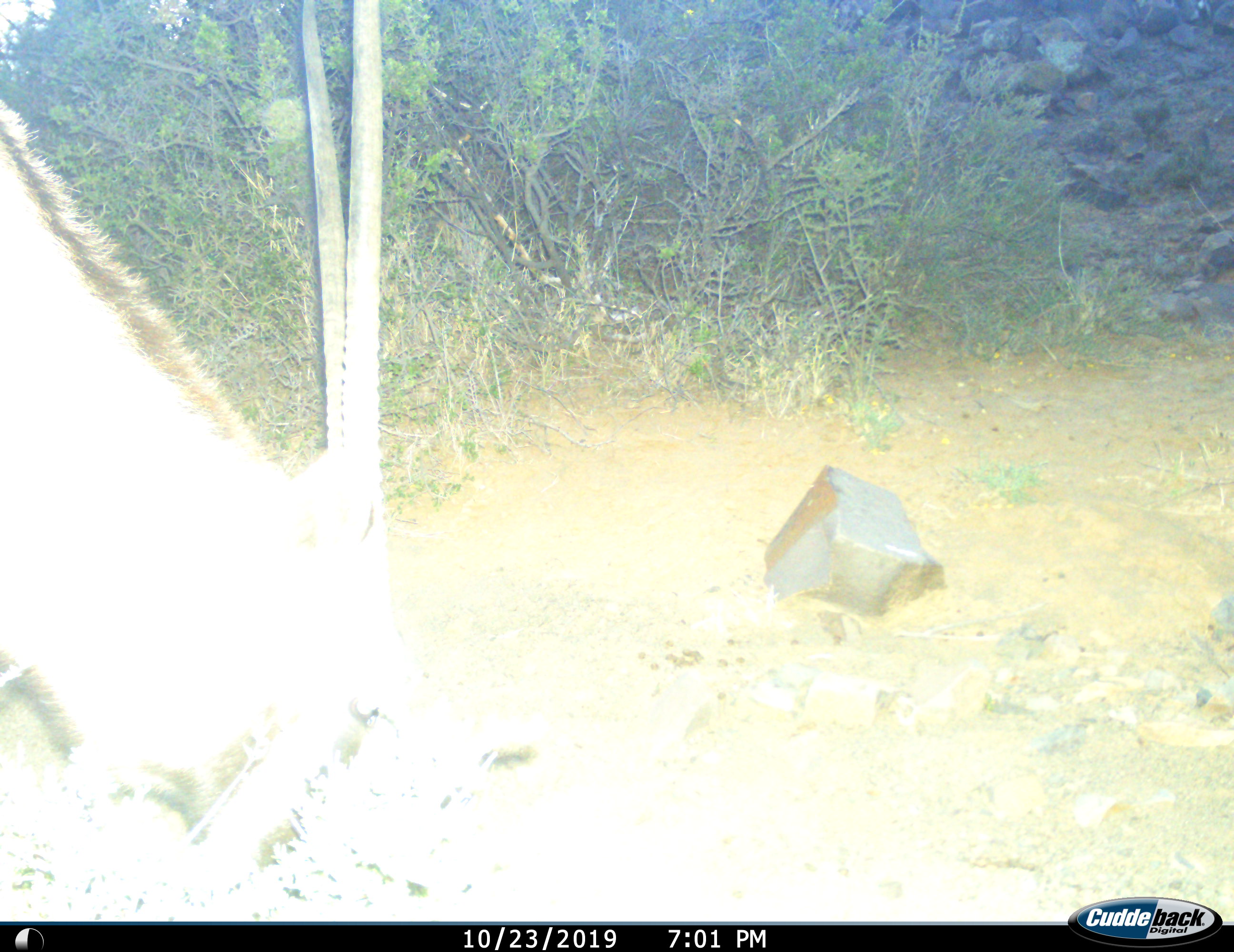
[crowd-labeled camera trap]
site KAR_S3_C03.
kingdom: Animalia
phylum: Chordata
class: Mammalia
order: Artiodactyla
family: Bovidae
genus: Oryx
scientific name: Oryx gazella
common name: gemsbok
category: oryx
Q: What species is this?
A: Oryx (gemsbok) (Oryx gazella).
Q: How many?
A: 1.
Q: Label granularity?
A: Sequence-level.